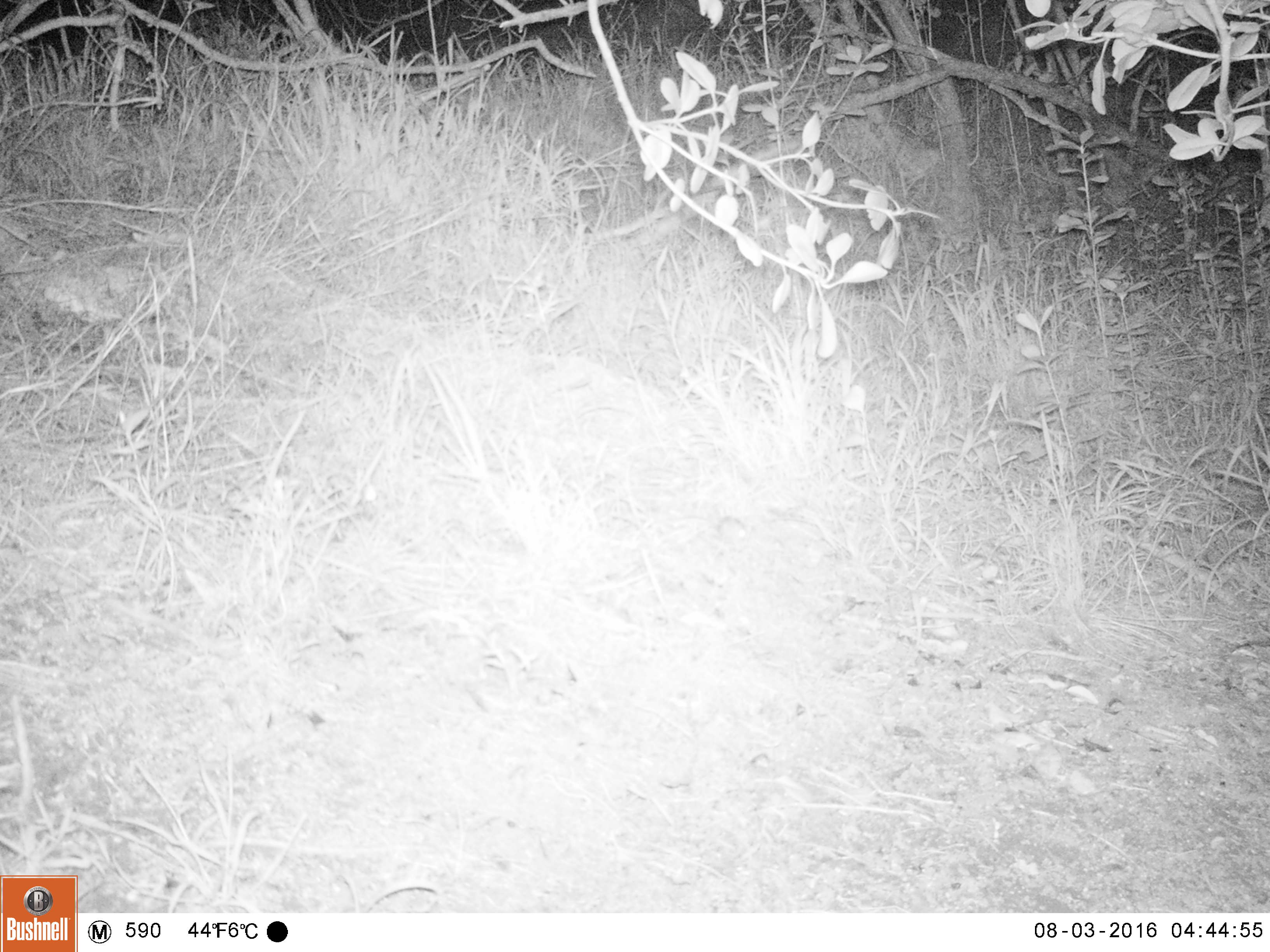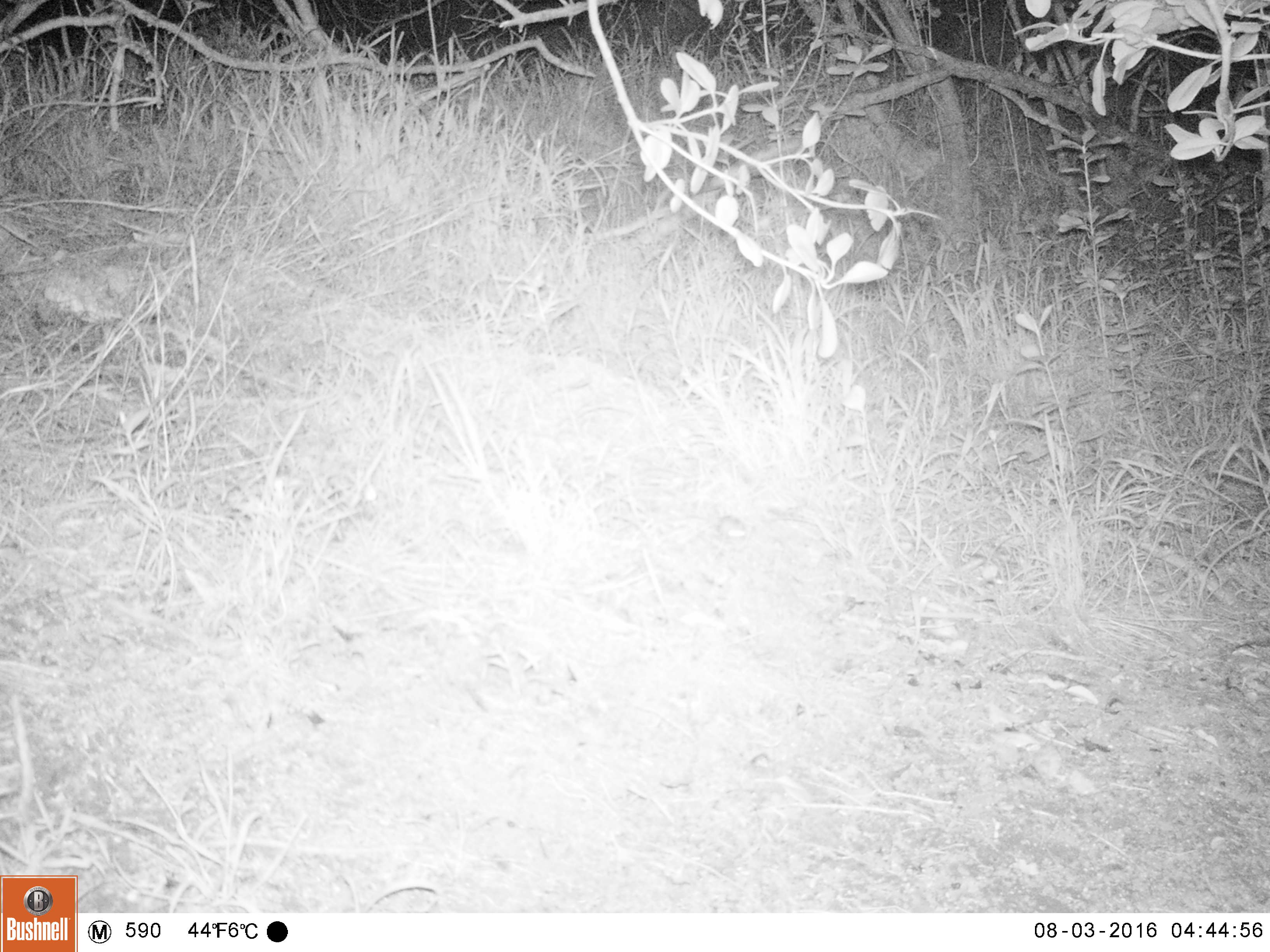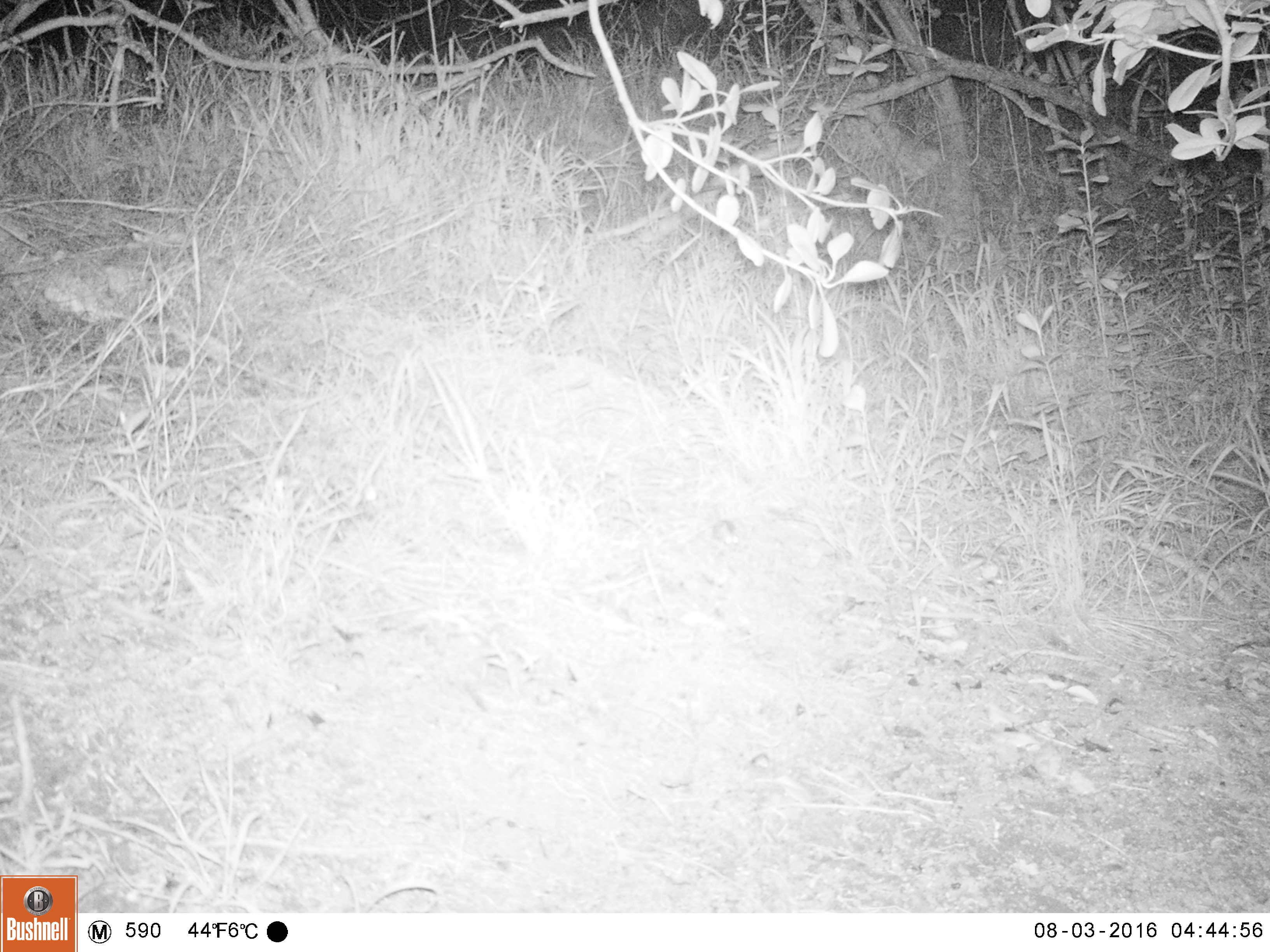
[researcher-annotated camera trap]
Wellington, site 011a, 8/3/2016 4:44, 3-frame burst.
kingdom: Animalia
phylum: Chordata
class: Mammalia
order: Rodentia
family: Muridae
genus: Mus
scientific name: Mus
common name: mouse